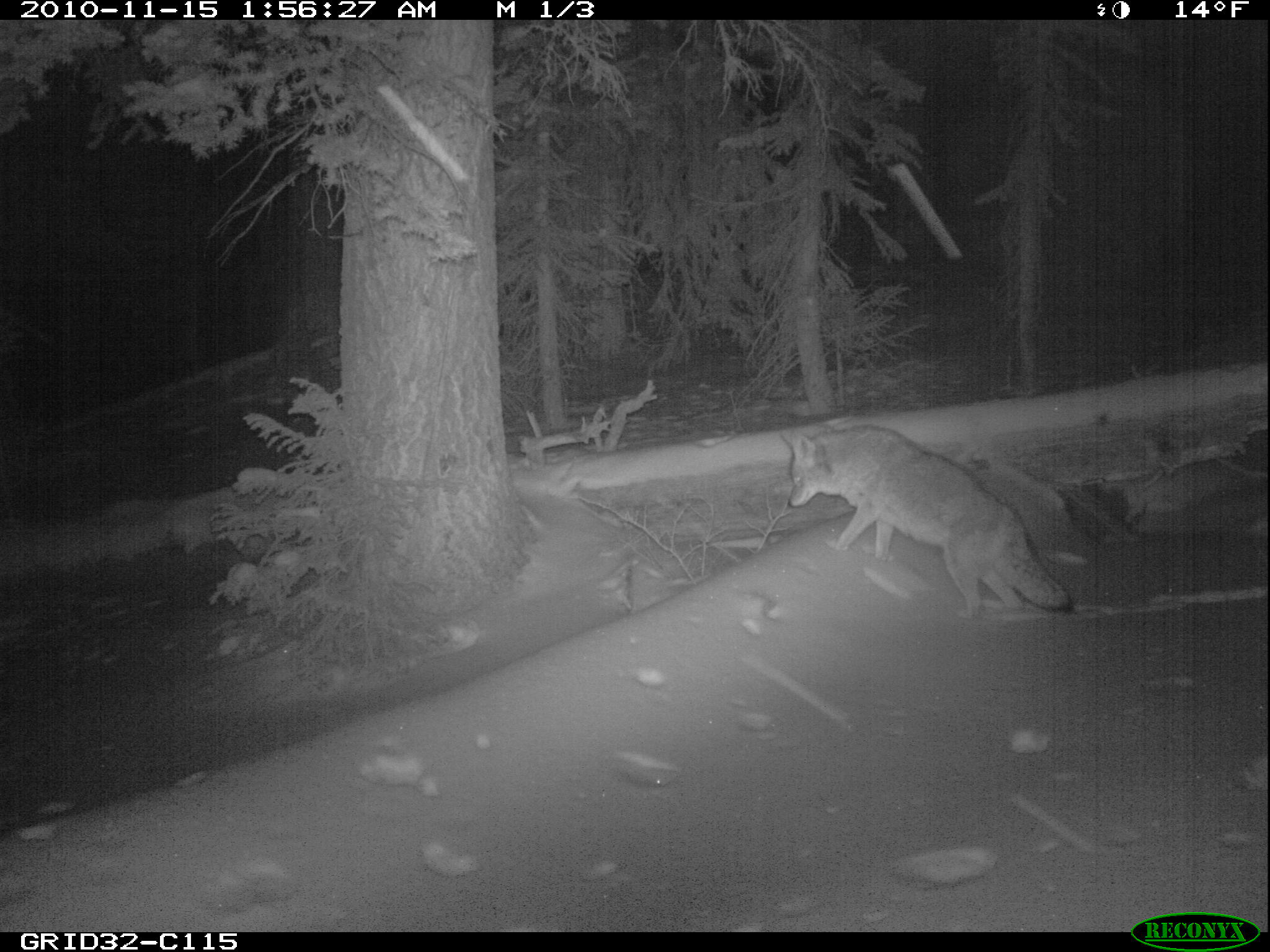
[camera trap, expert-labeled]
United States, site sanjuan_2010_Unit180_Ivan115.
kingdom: Animalia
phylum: Chordata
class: Mammalia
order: Carnivora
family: Canidae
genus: Canis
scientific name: Canis latrans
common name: coyote